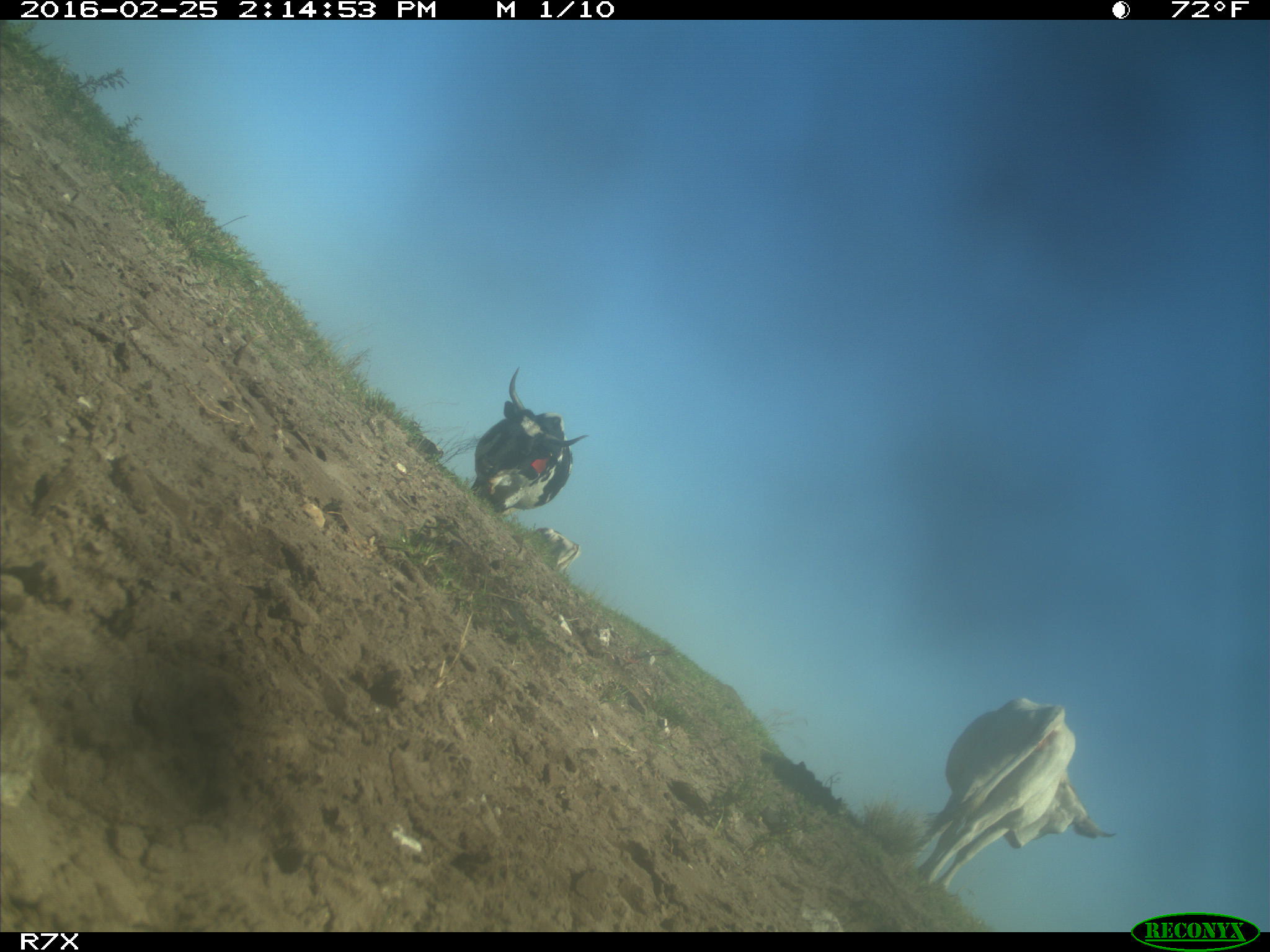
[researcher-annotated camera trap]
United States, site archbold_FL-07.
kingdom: Animalia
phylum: Chordata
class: Mammalia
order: Artiodactyla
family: Bovidae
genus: Bos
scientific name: Bos taurus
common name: domestic cow